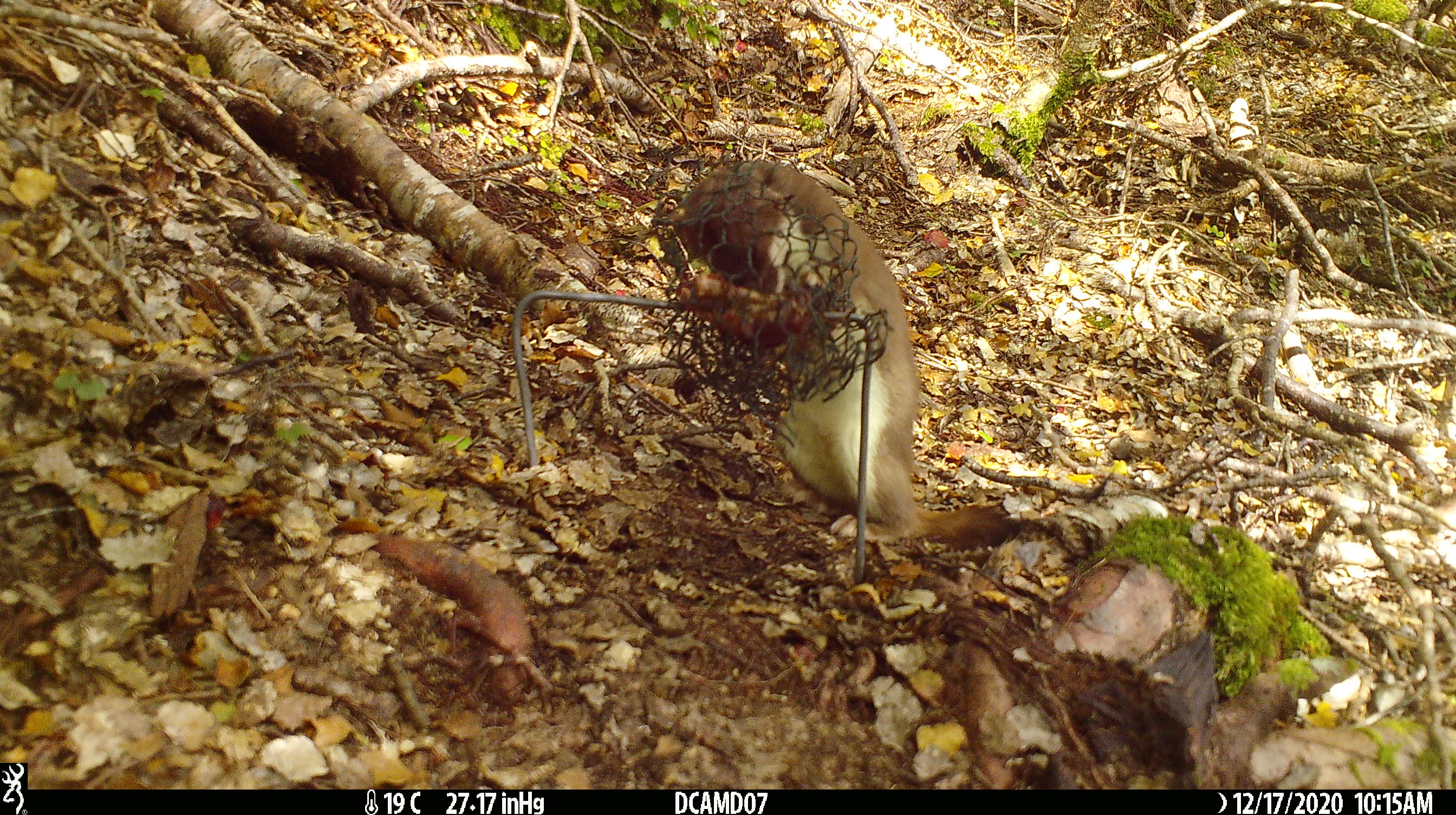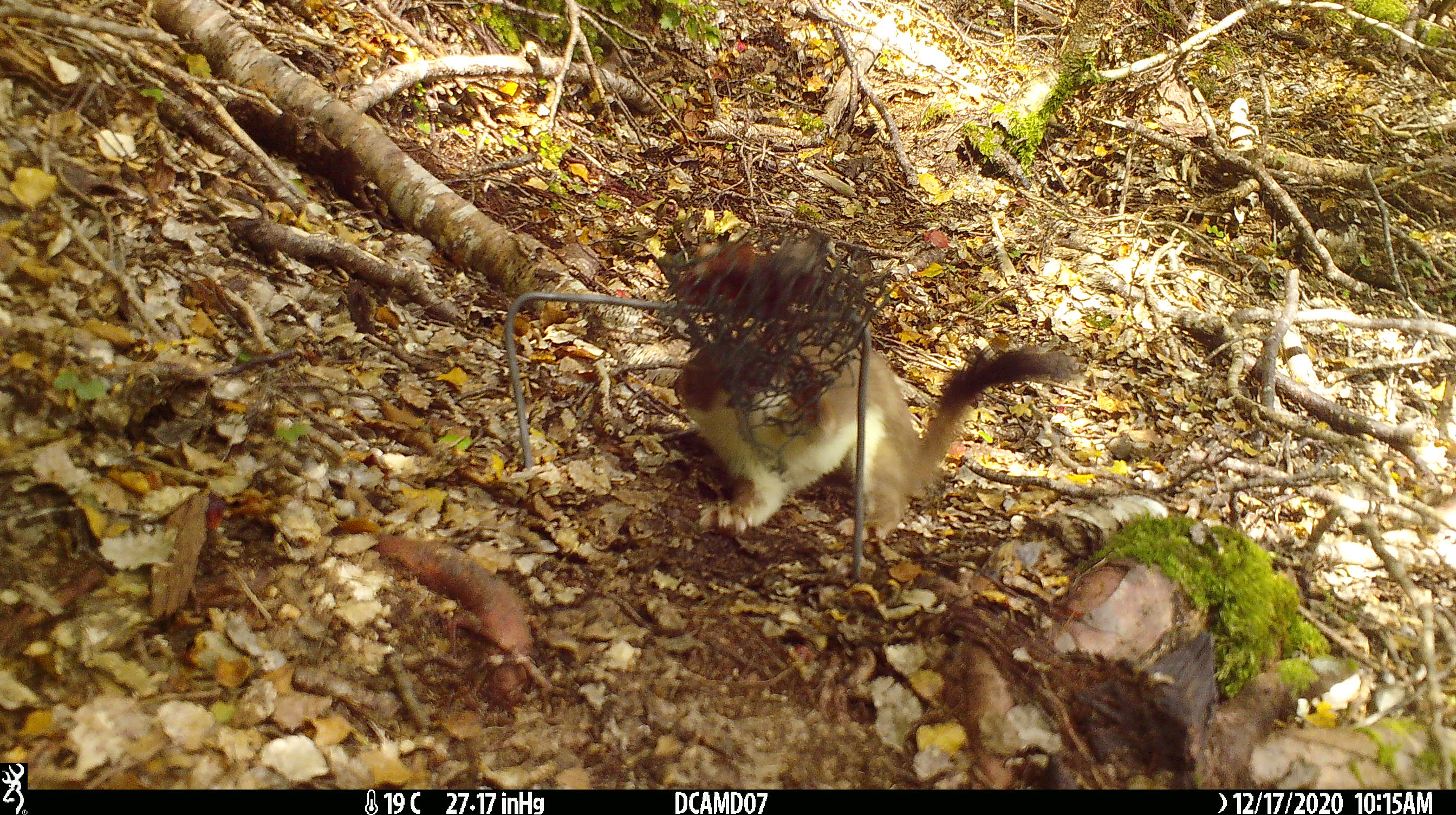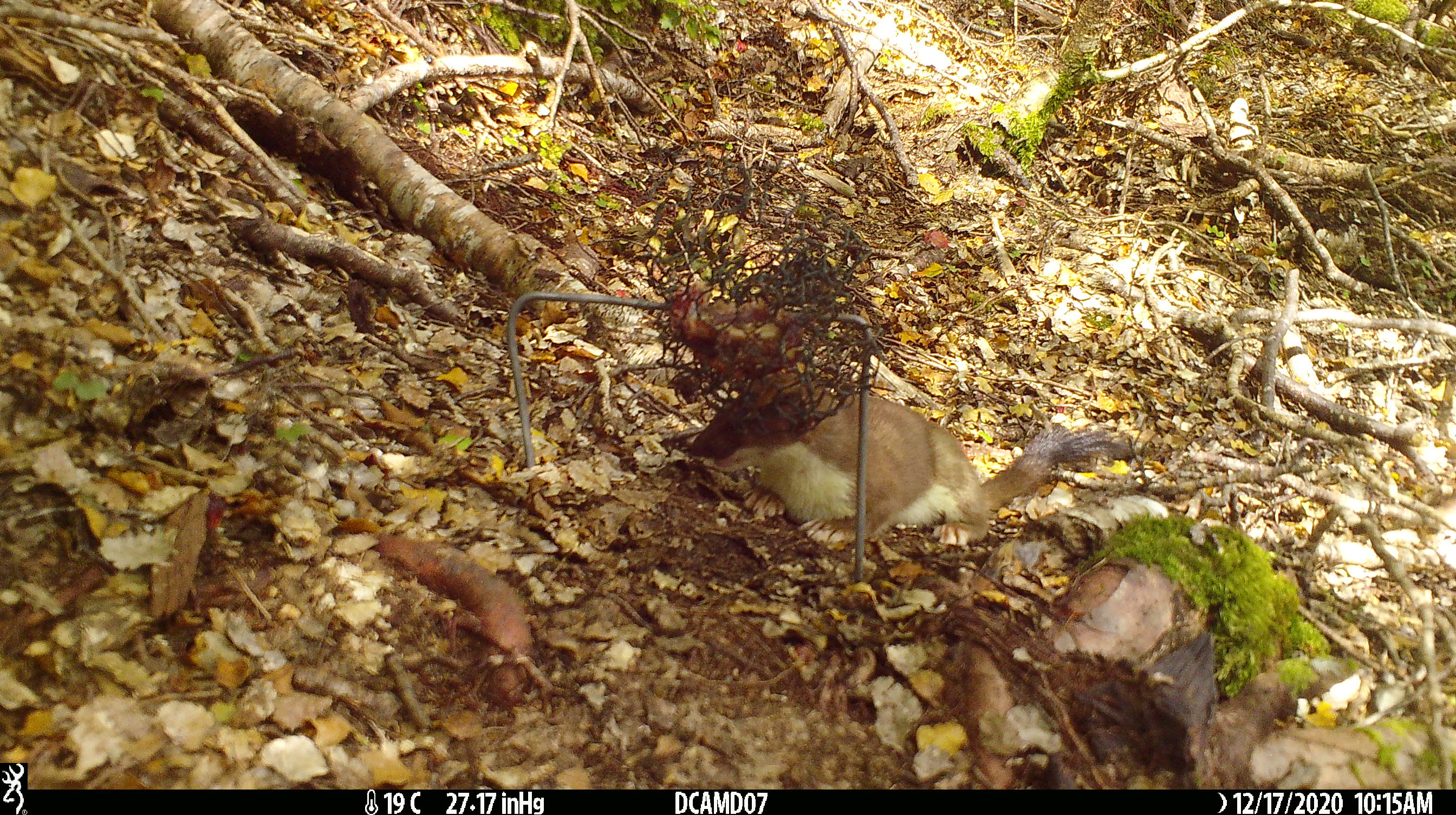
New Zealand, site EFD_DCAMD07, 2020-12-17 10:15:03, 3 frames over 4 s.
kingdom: Animalia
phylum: Chordata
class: Mammalia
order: Carnivora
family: Mustelidae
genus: Mustela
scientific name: Mustela erminea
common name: stoat